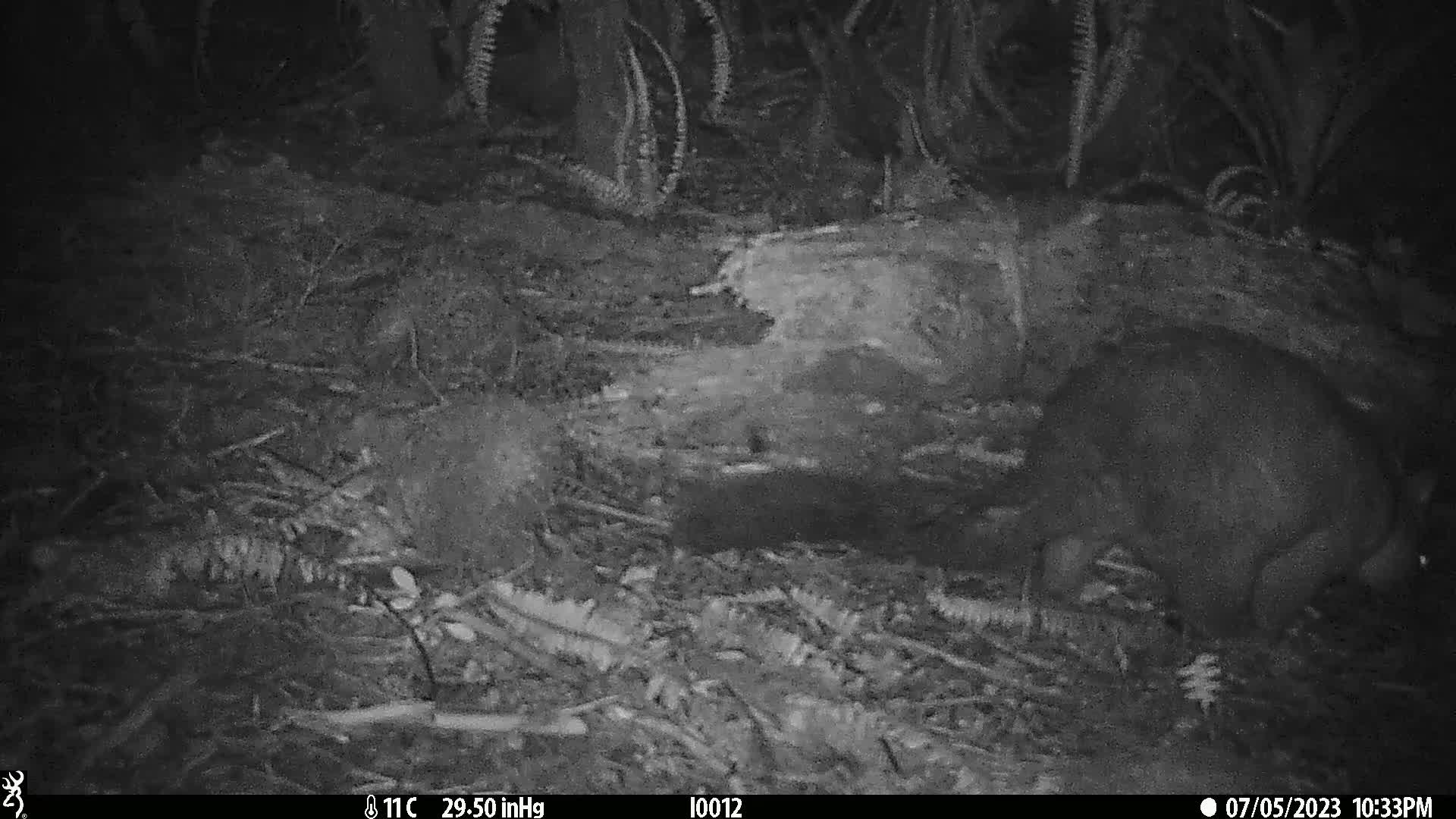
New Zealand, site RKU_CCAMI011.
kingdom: Animalia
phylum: Chordata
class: Mammalia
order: Diprotodontia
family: Phalangeridae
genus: Trichosurus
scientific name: Trichosurus vulpecula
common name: common brushtail possum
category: possum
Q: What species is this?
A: Possum (common brushtail possum) (Trichosurus vulpecula).